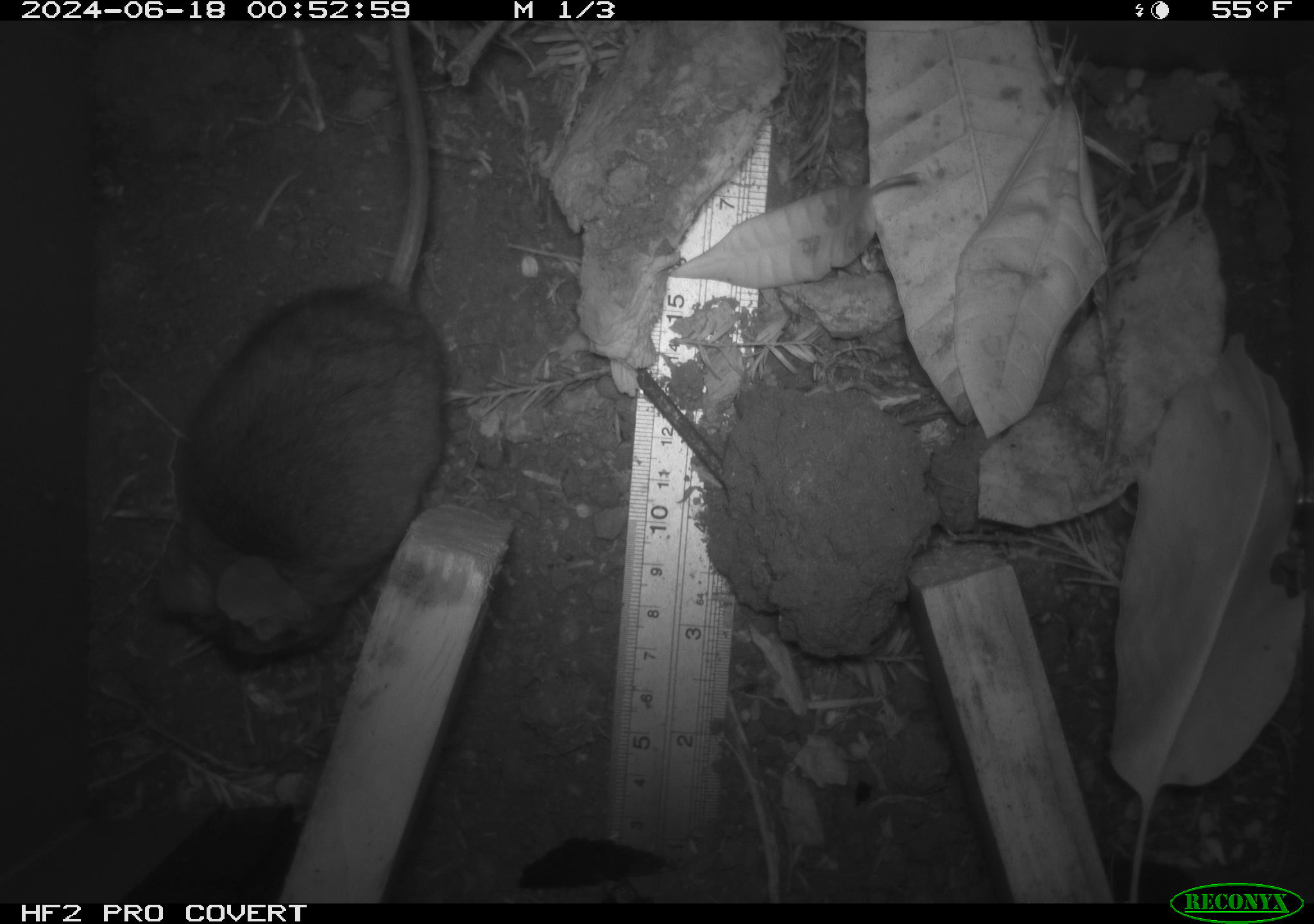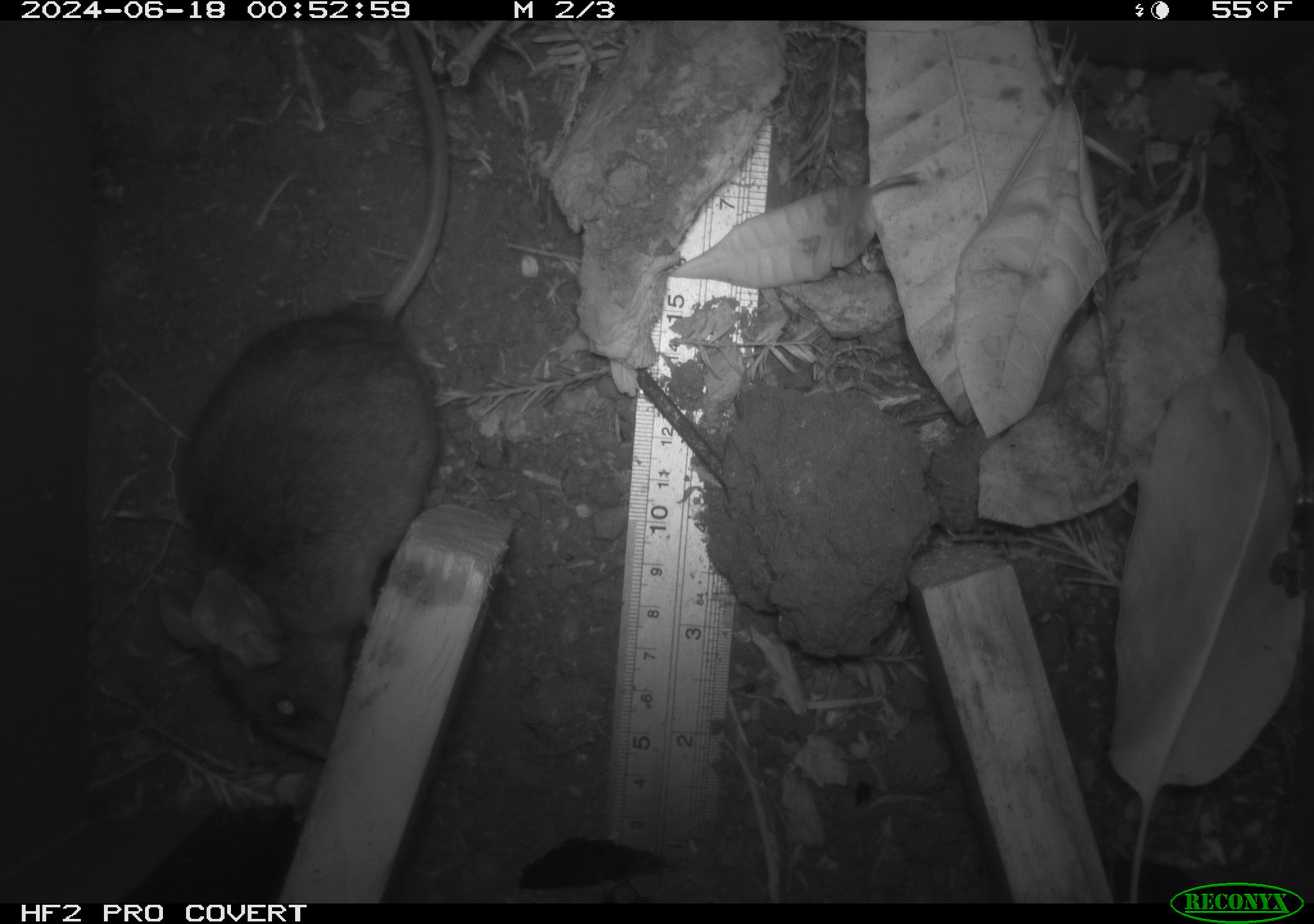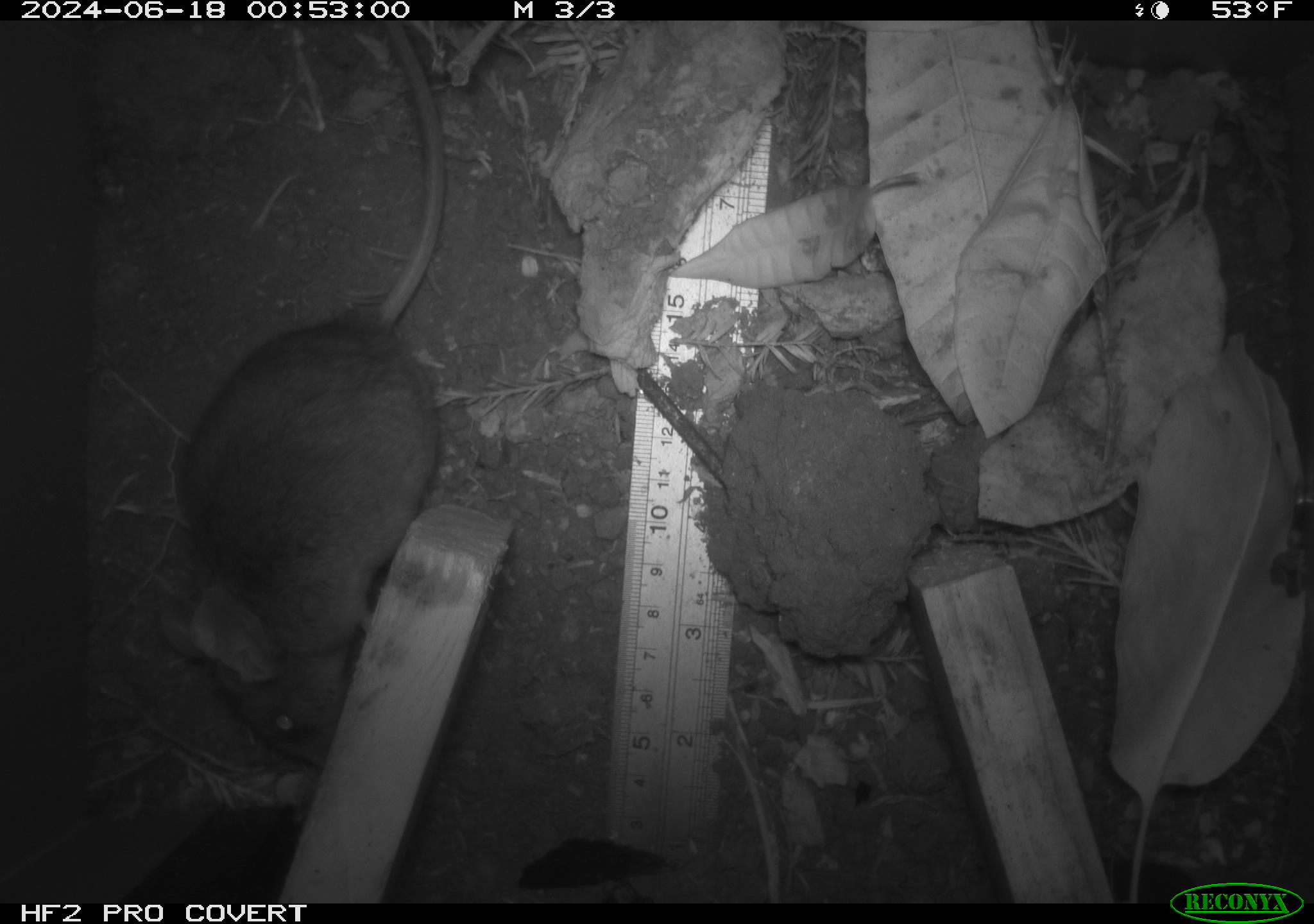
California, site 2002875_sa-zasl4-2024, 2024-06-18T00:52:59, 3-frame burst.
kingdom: Animalia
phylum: Chordata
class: Mammalia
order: Rodentia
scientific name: Rodentia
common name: rodent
Rodent (Rodentia).